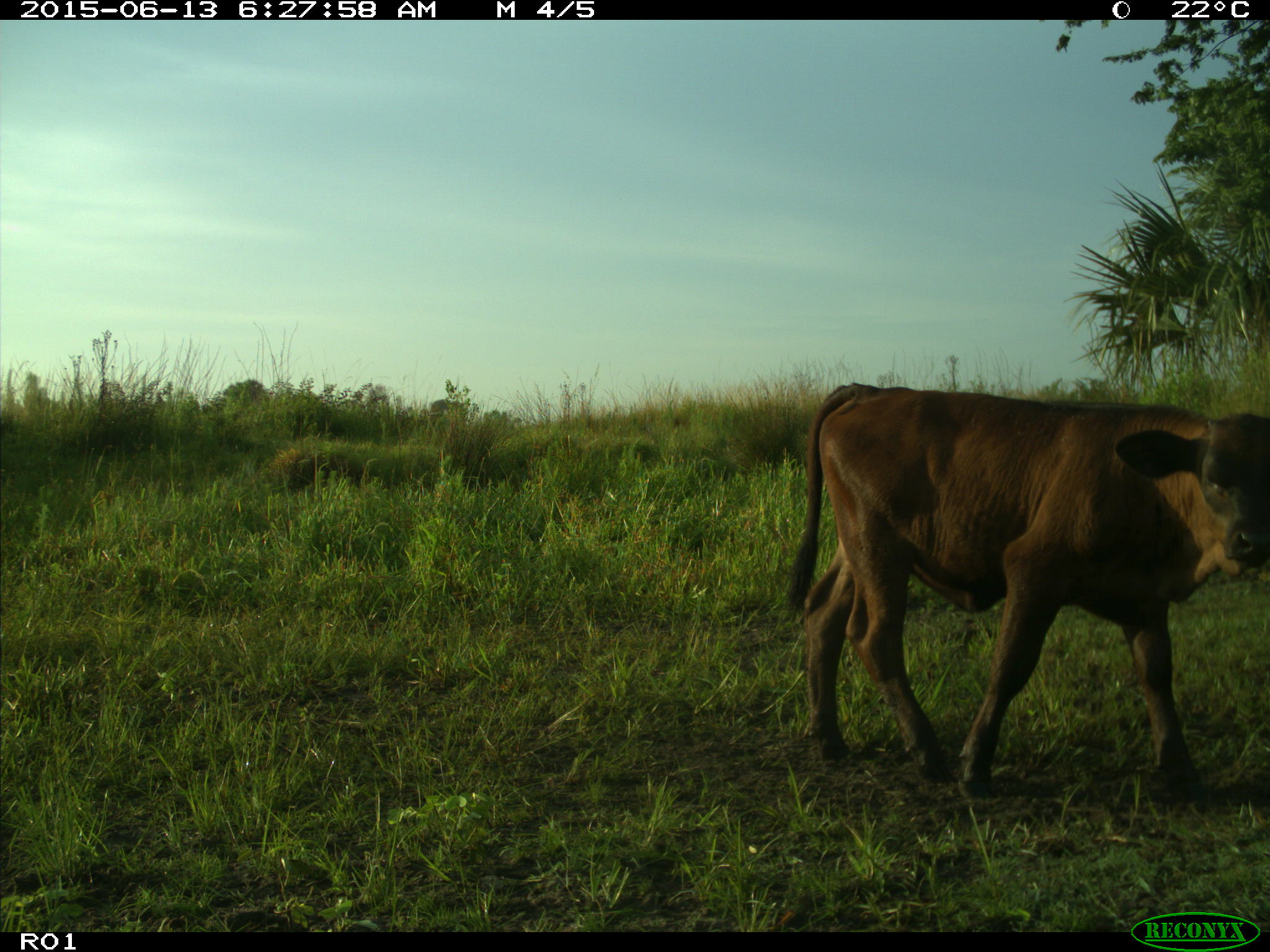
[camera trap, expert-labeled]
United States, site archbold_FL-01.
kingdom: Animalia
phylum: Chordata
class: Mammalia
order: Artiodactyla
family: Bovidae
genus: Bos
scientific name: Bos taurus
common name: domestic cow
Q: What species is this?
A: Bos taurus (domestic cow).